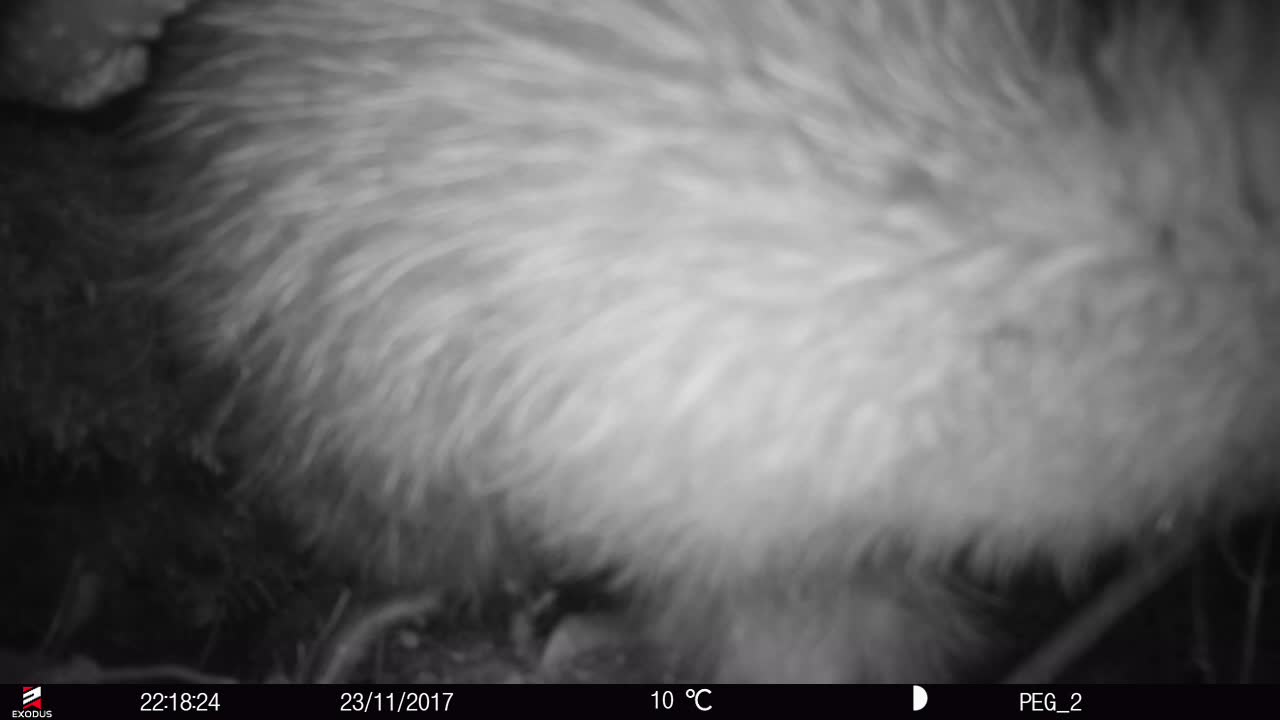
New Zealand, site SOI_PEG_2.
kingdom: Animalia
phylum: Chordata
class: Aves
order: Apterygiformes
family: Apterygidae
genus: Apteryx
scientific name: Apteryx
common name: kiwi